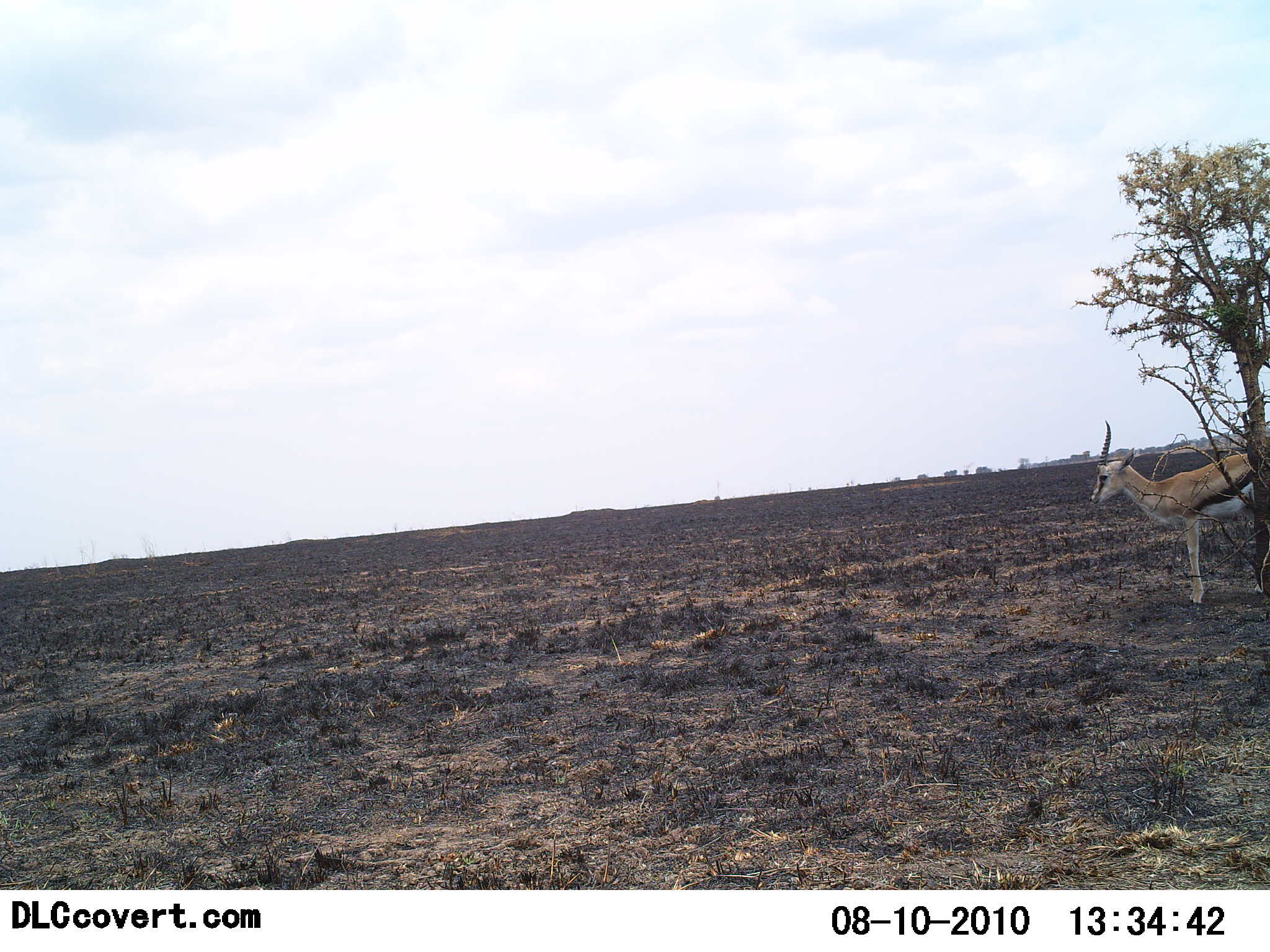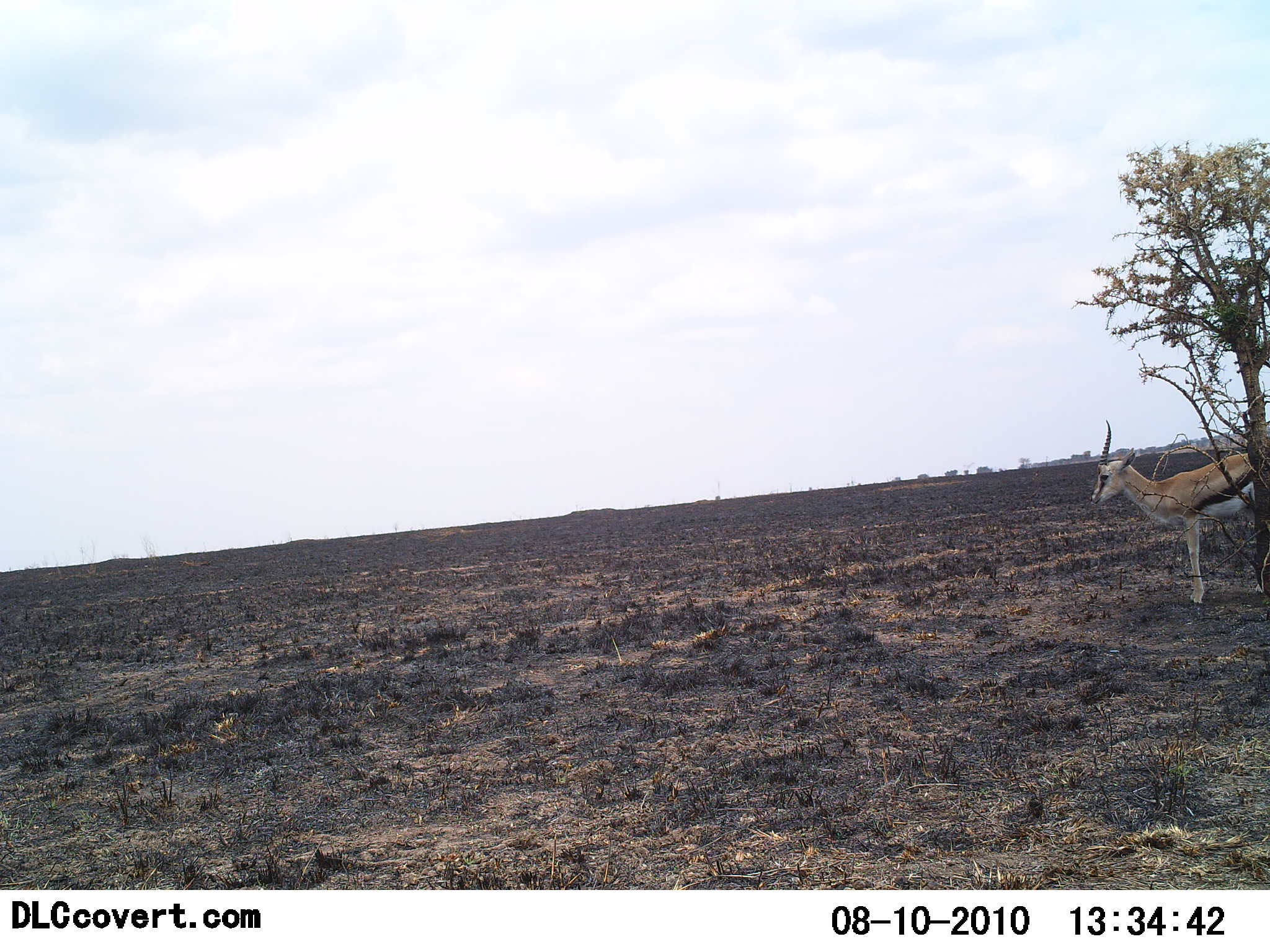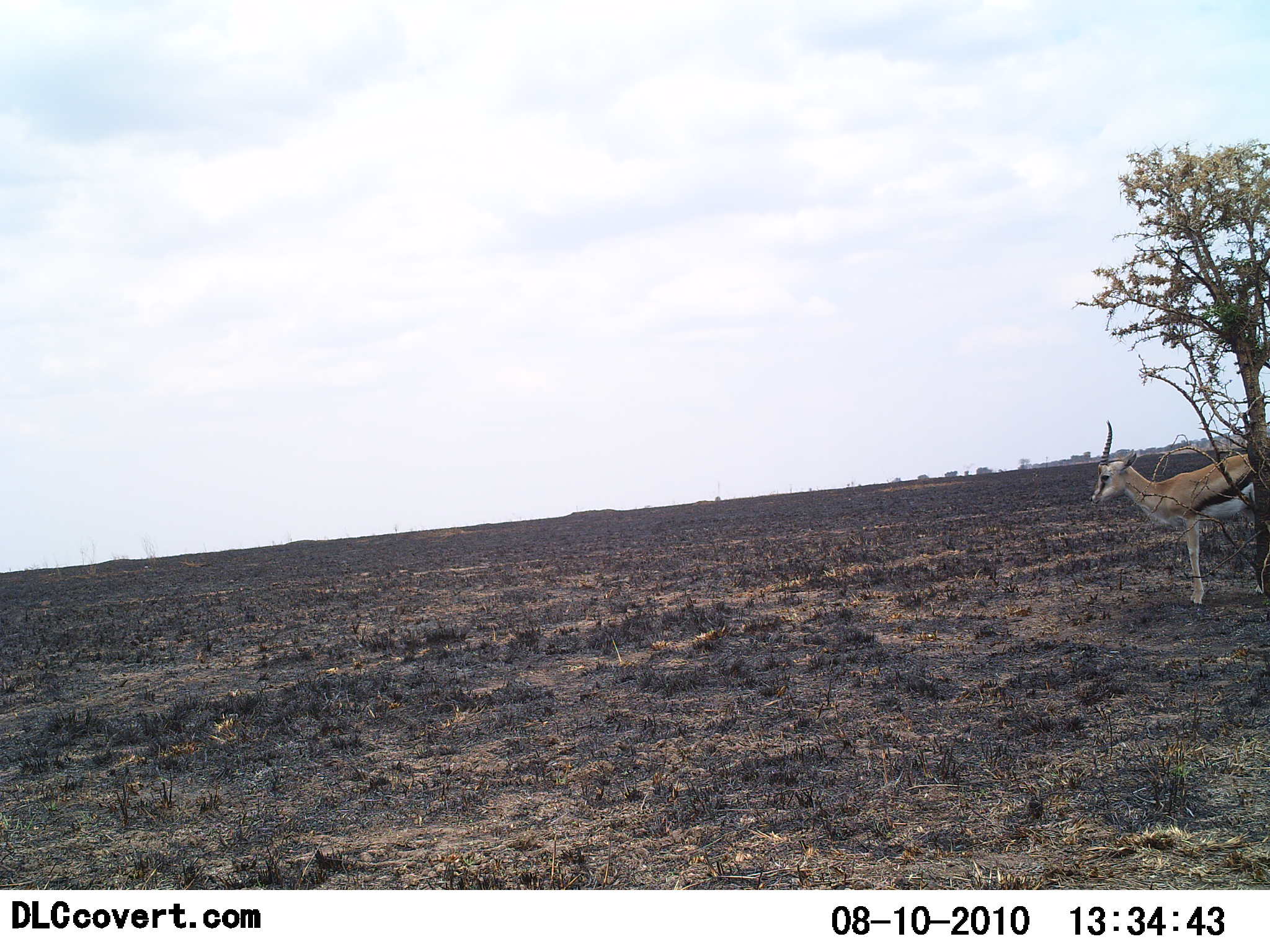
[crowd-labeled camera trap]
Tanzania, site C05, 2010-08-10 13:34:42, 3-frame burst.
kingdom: Animalia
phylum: Chordata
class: Mammalia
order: Artiodactyla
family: Bovidae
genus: Eudorcas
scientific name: Eudorcas thomsonii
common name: thomson's gazelle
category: gazellethomsons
Gazellethomsons (thomson's gazelle) (Eudorcas thomsonii), count 1. Behavior (volunteer vote fractions): standing 91%, resting 9%, moving 0%, interacting 0%. Young present (vote fraction): 0%. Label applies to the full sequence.